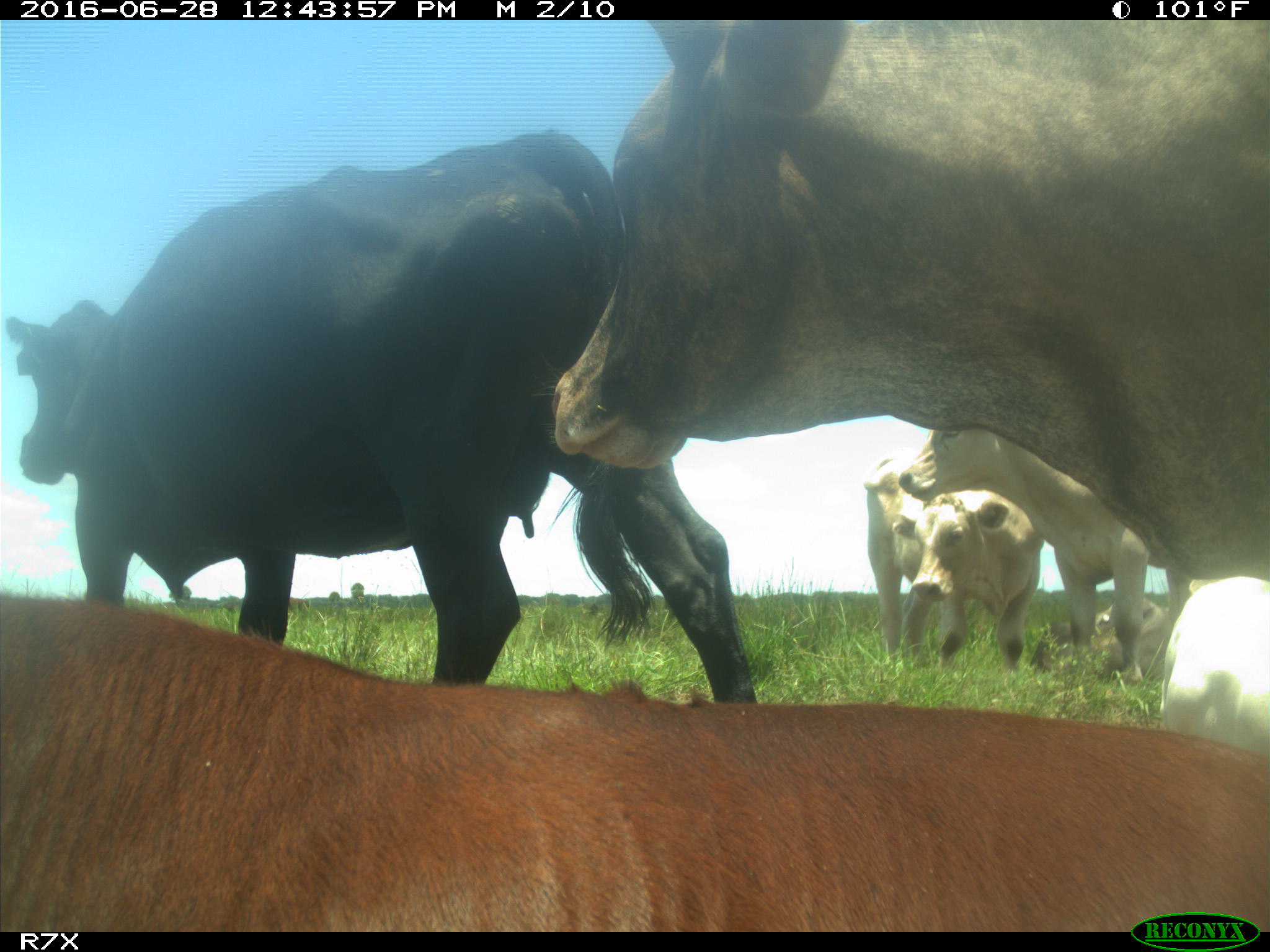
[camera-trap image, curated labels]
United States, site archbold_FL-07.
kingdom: Animalia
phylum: Chordata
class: Mammalia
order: Artiodactyla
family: Bovidae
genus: Bos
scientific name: Bos taurus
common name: domestic cow